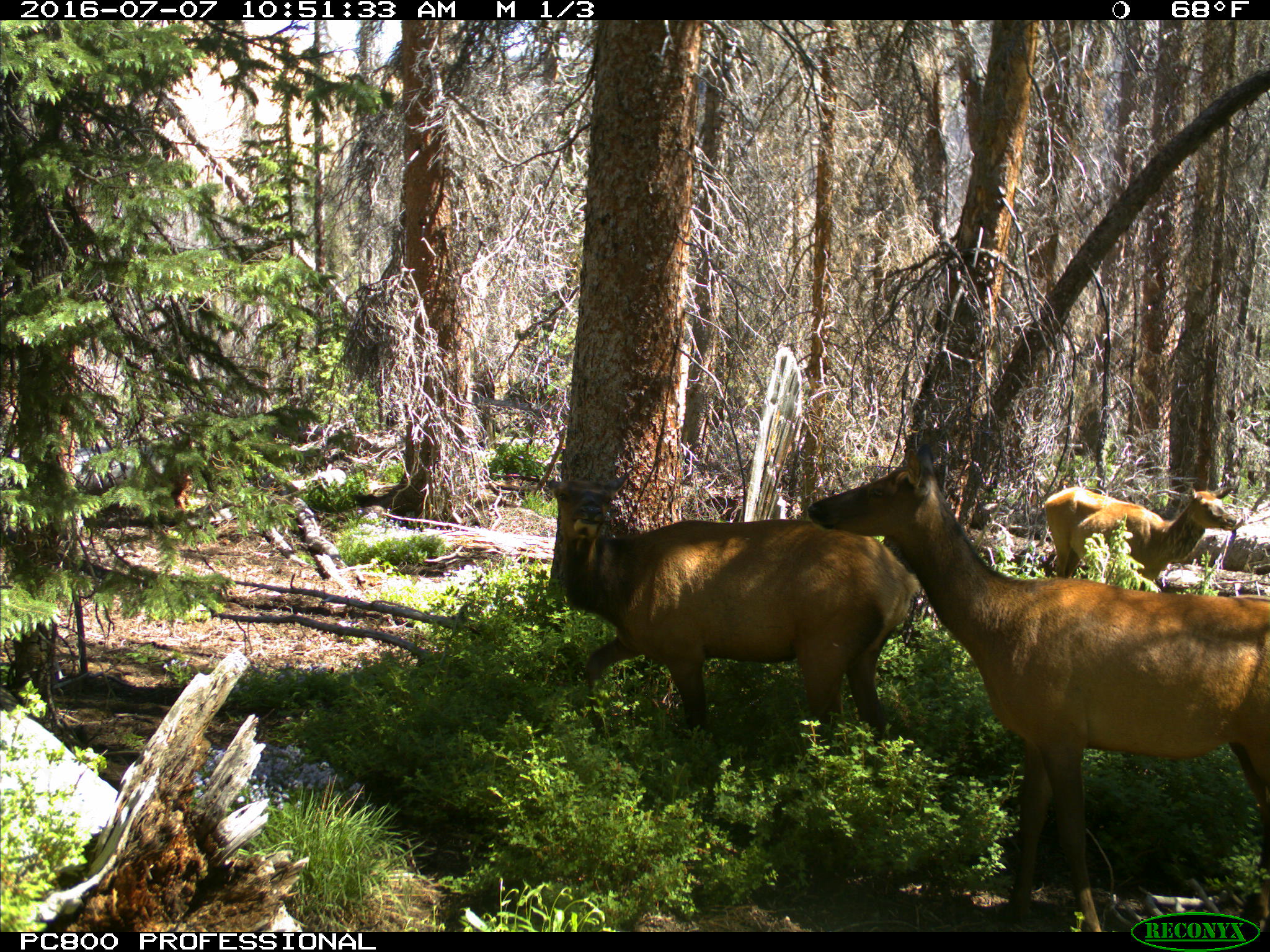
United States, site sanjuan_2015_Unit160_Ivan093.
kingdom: Animalia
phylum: Chordata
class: Mammalia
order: Artiodactyla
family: Cervidae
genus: Cervus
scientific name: Cervus elaphus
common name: red deer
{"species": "Cervus elaphus (red deer)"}